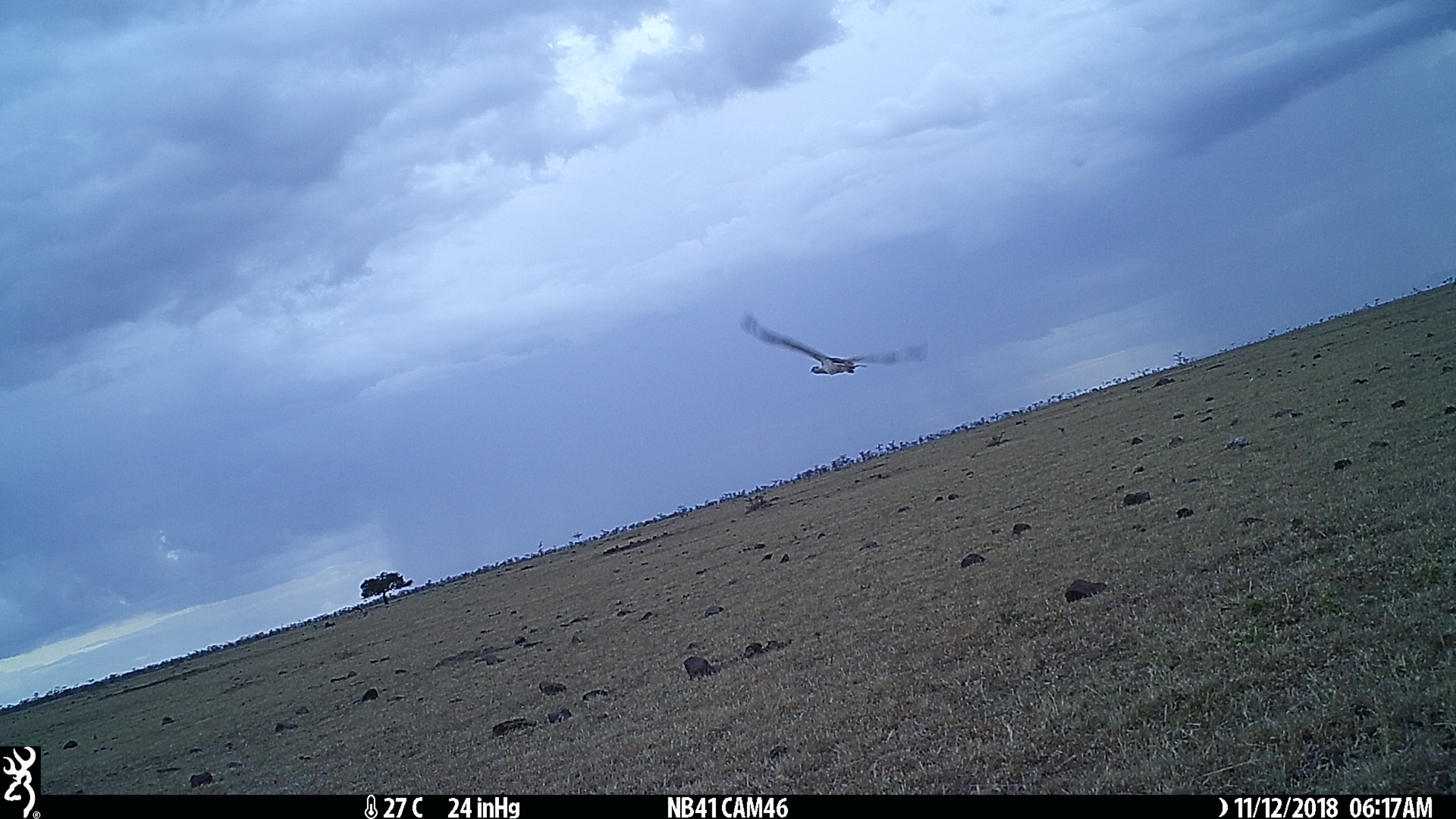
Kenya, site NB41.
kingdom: Animalia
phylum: Chordata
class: Aves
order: Otidiformes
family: Otididae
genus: Ardeotis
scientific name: Ardeotis kori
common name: kori bustard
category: bustard kori